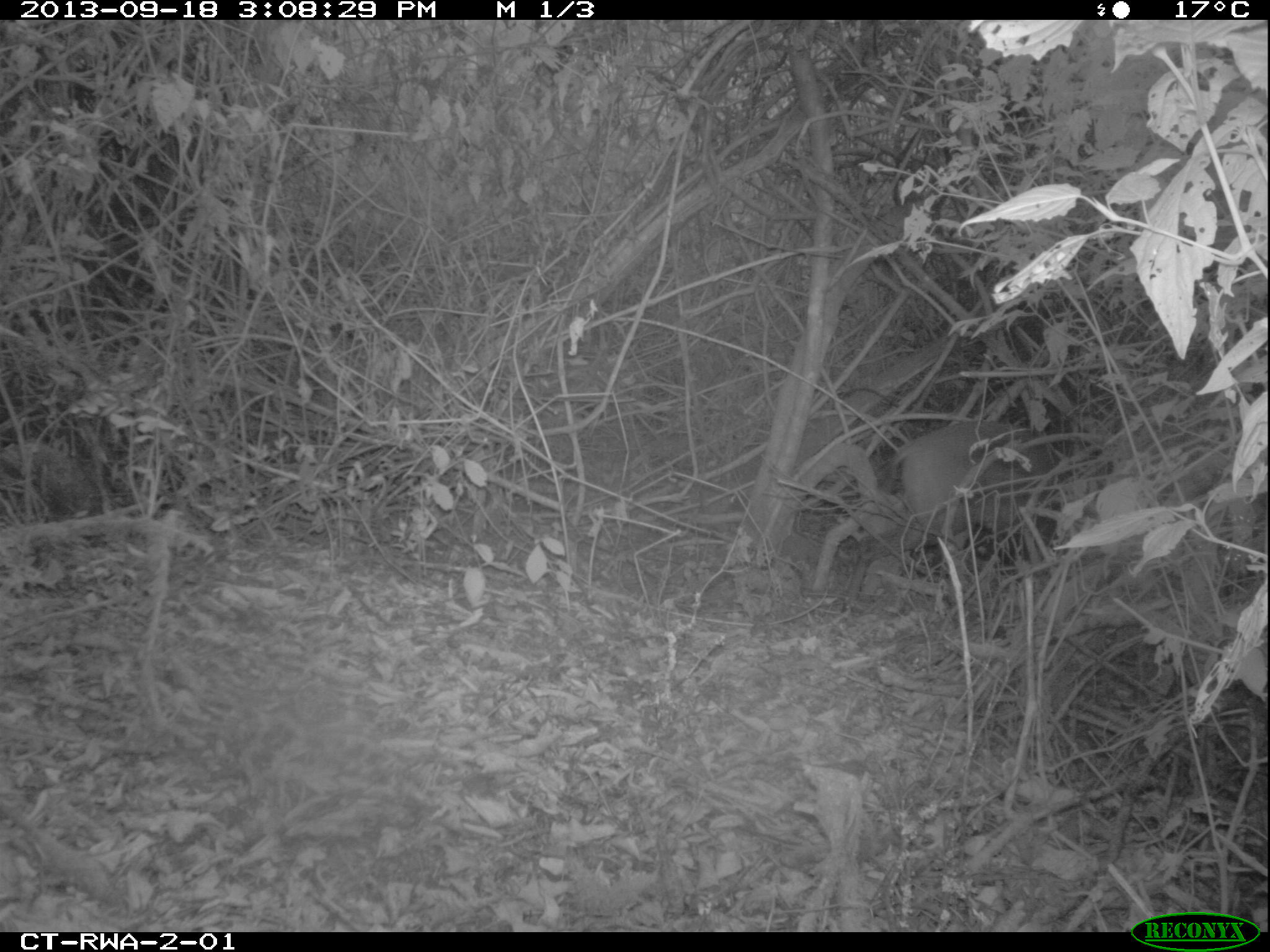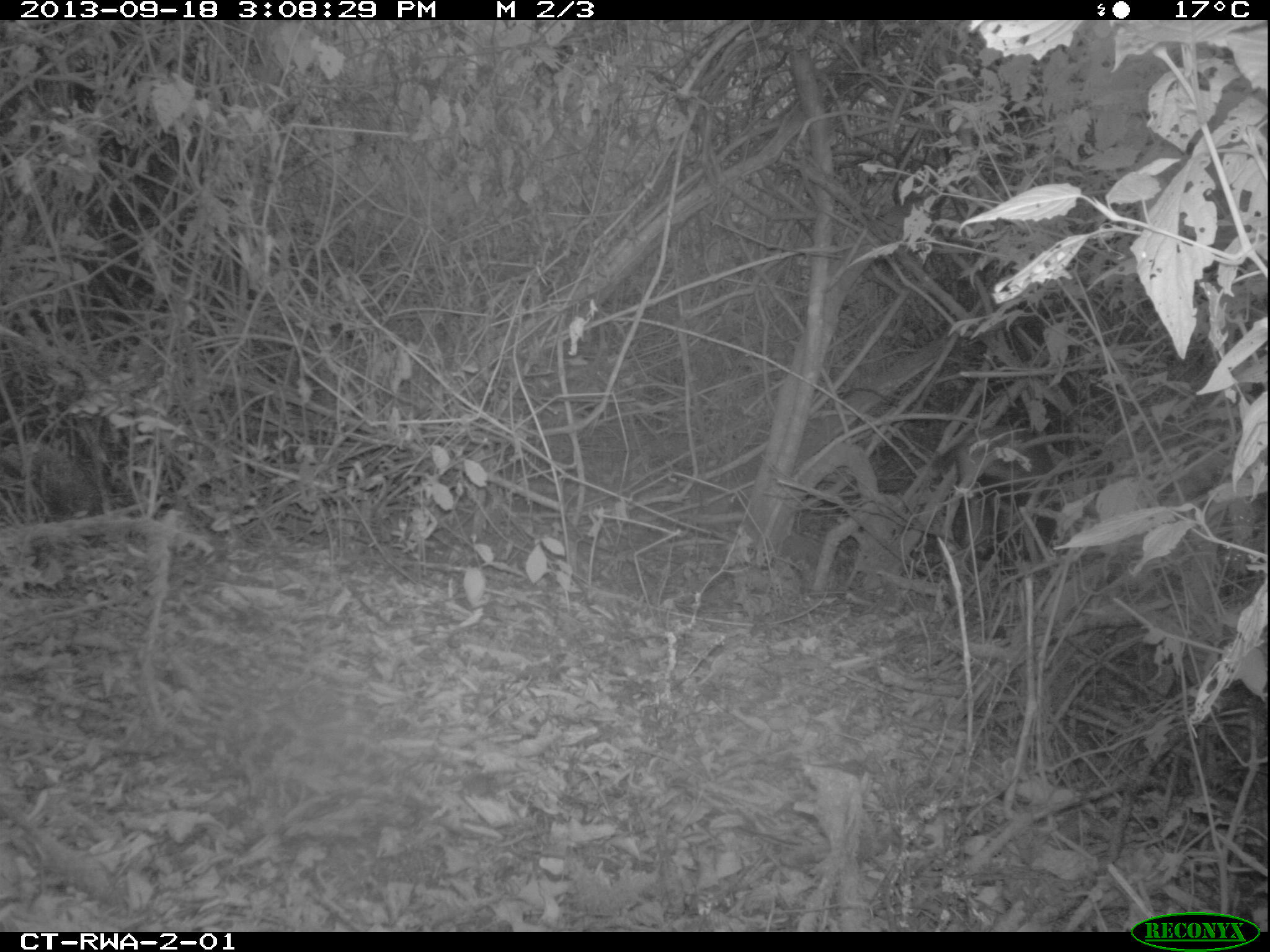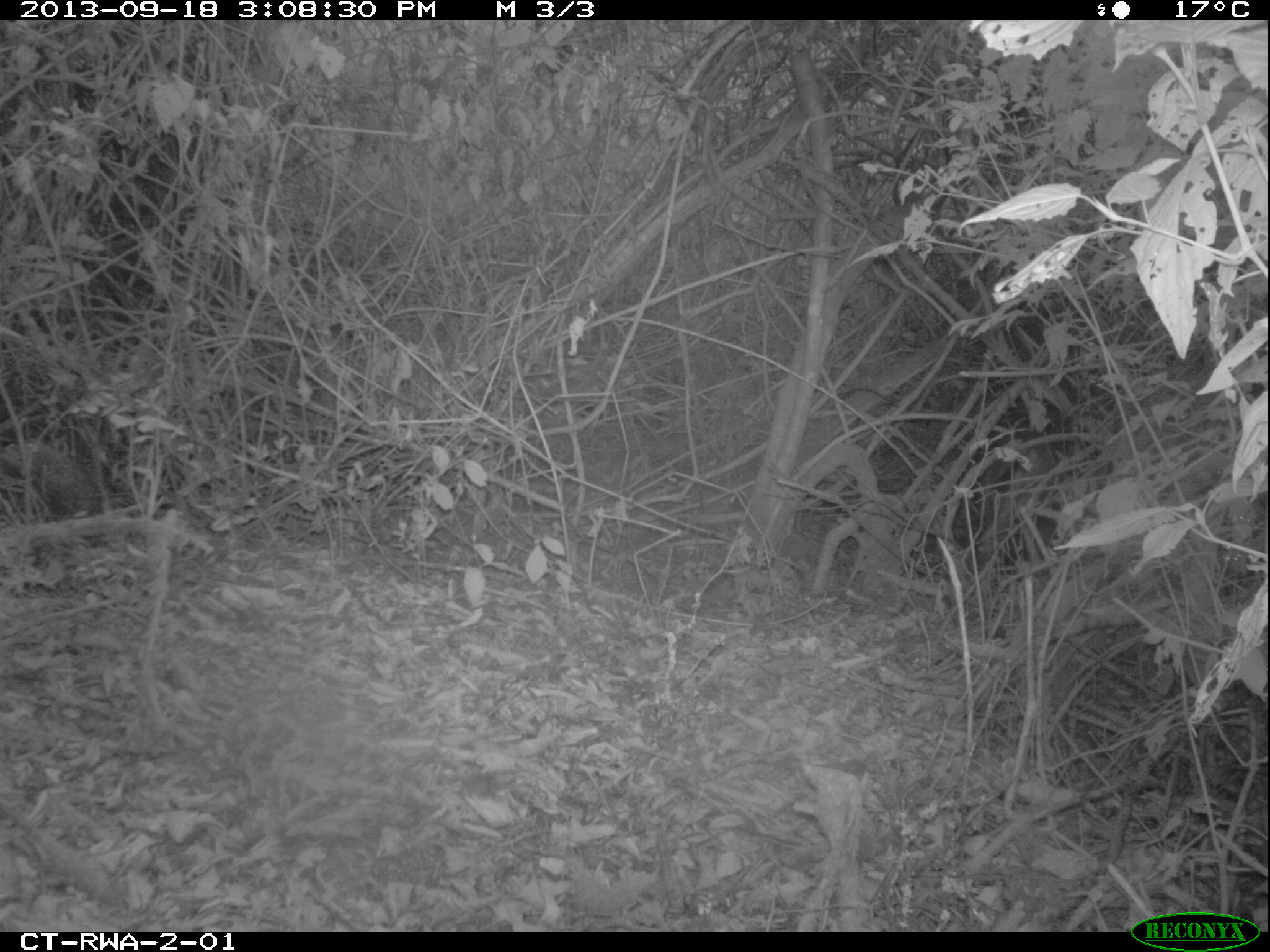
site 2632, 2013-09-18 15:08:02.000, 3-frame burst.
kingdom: Animalia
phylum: Chordata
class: Mammalia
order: Artiodactyla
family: Bovidae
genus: Cephalophus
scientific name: Cephalophus nigrifrons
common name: black-fronted duiker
Cephalophus nigrifrons (black-fronted duiker), count 1.